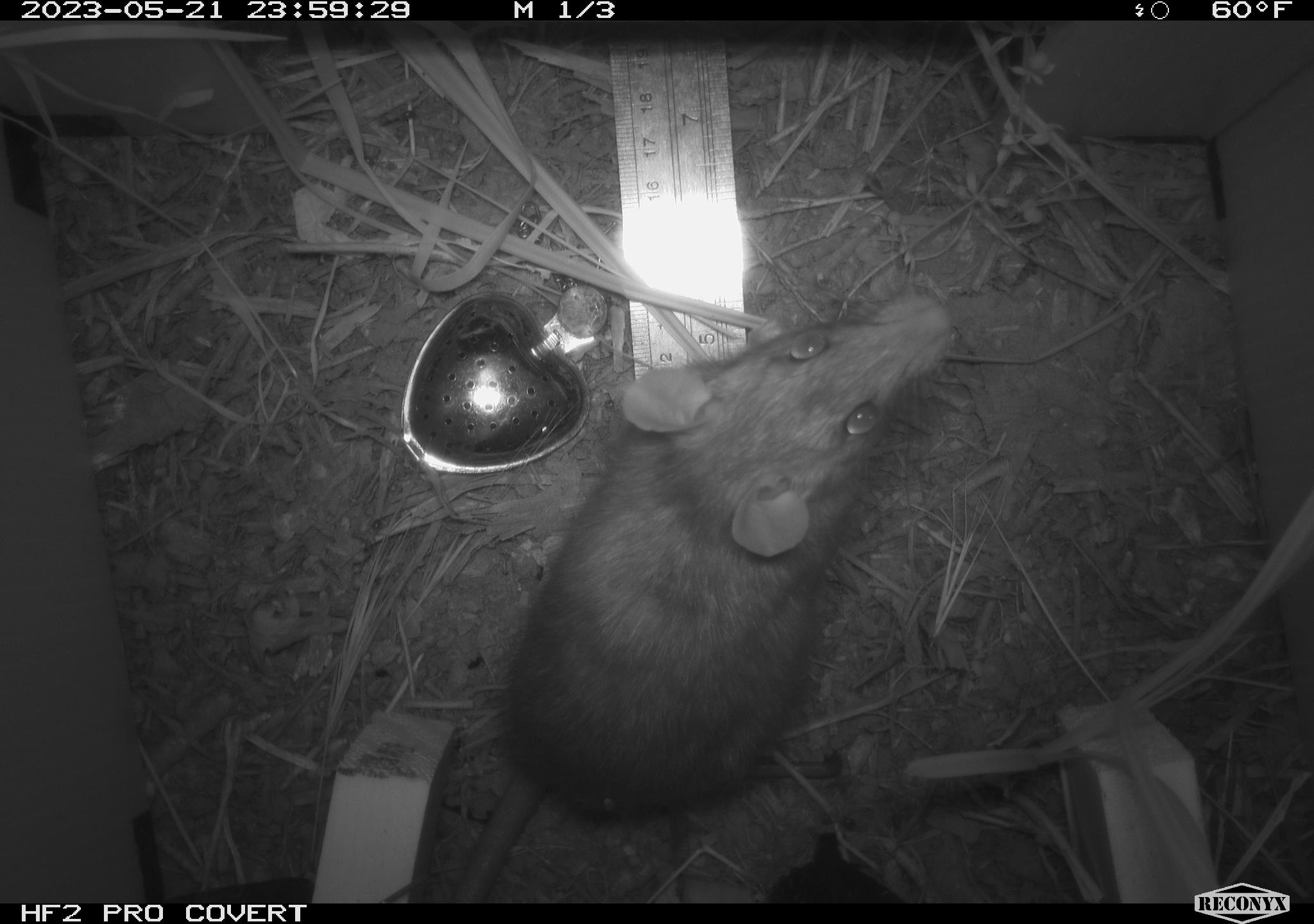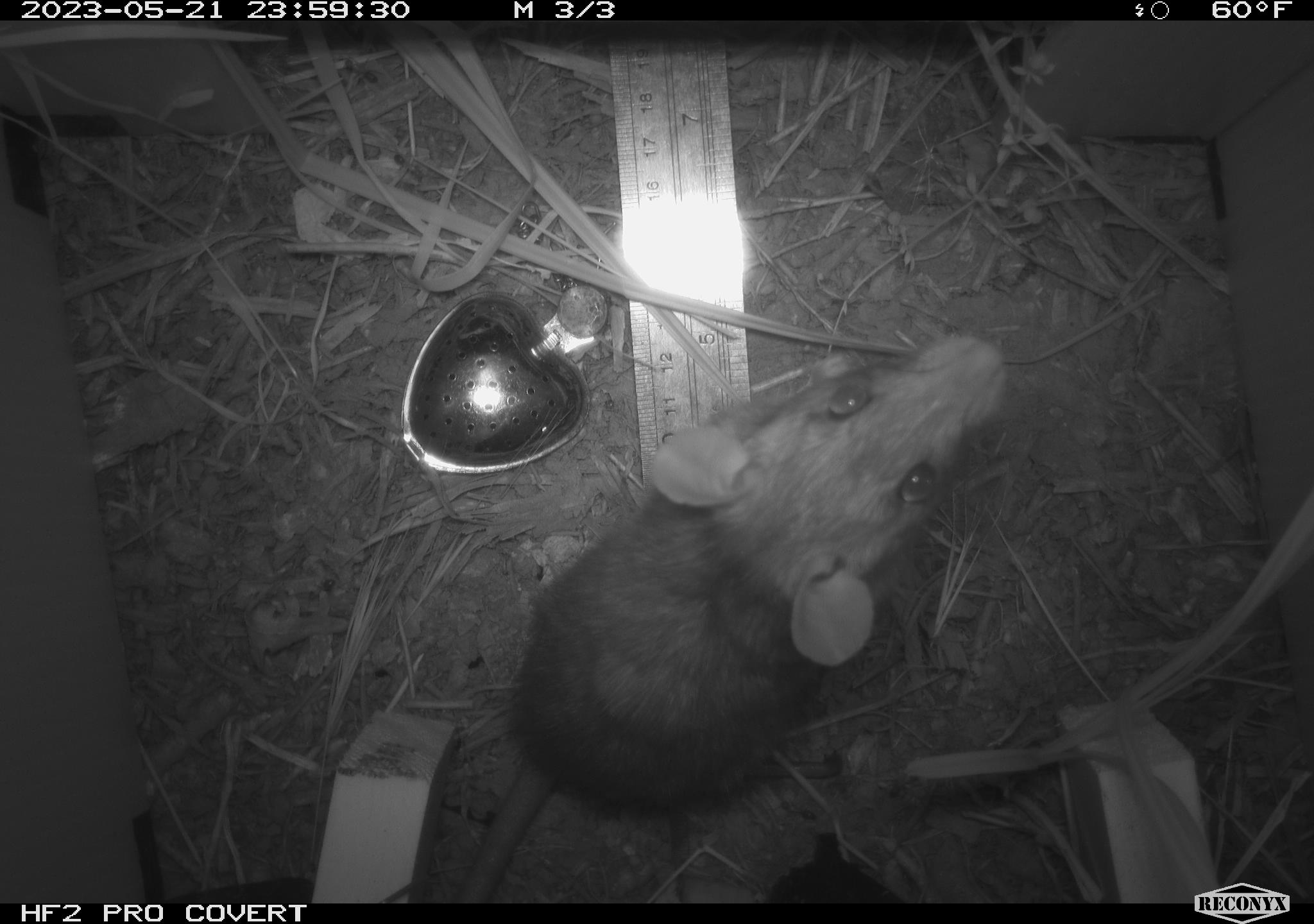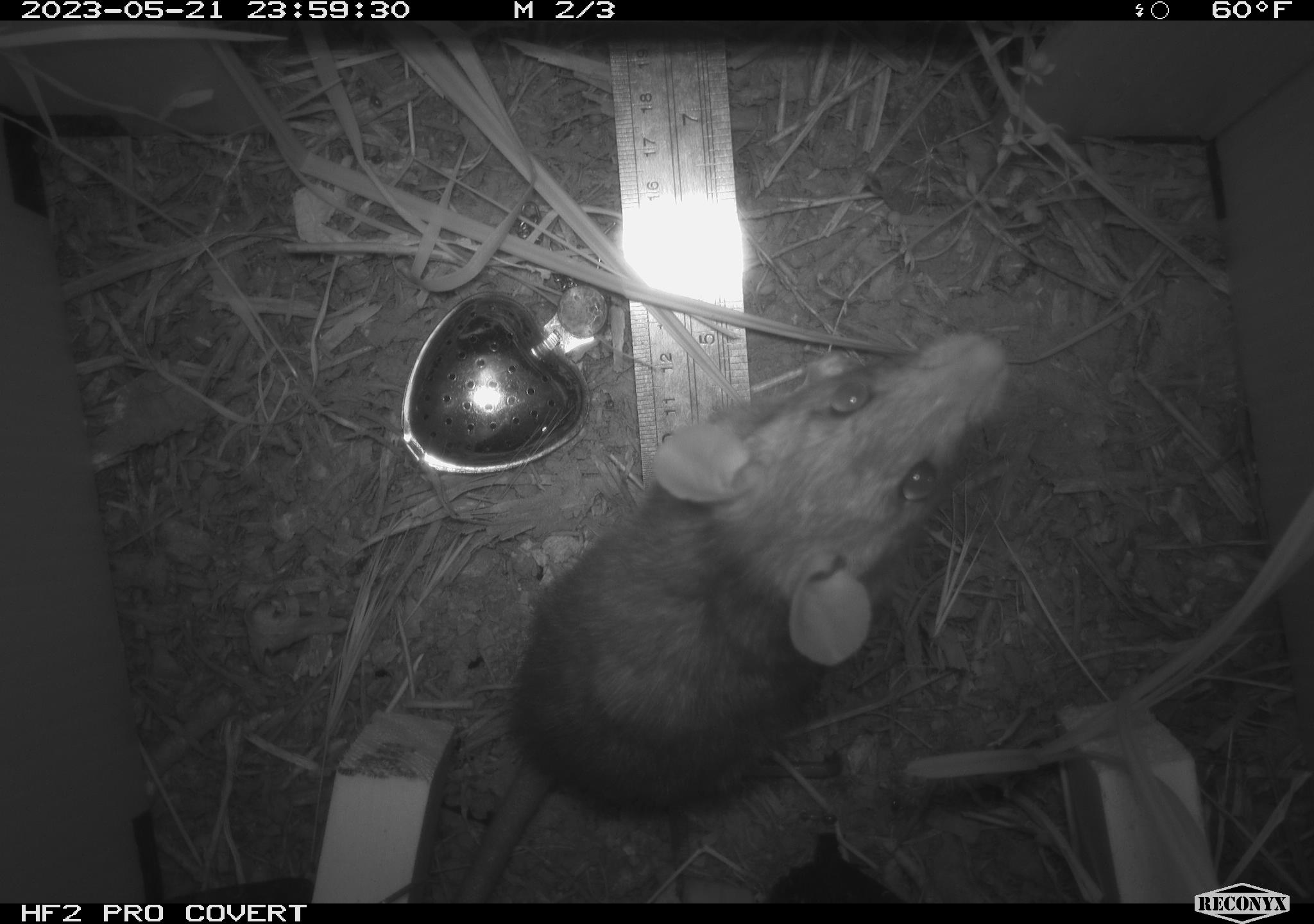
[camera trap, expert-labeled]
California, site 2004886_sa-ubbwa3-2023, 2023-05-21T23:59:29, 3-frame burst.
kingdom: Animalia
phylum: Chordata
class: Mammalia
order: Rodentia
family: Muridae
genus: Rattus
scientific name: Rattus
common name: rat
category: rattus species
Rattus species (rat) (Rattus).